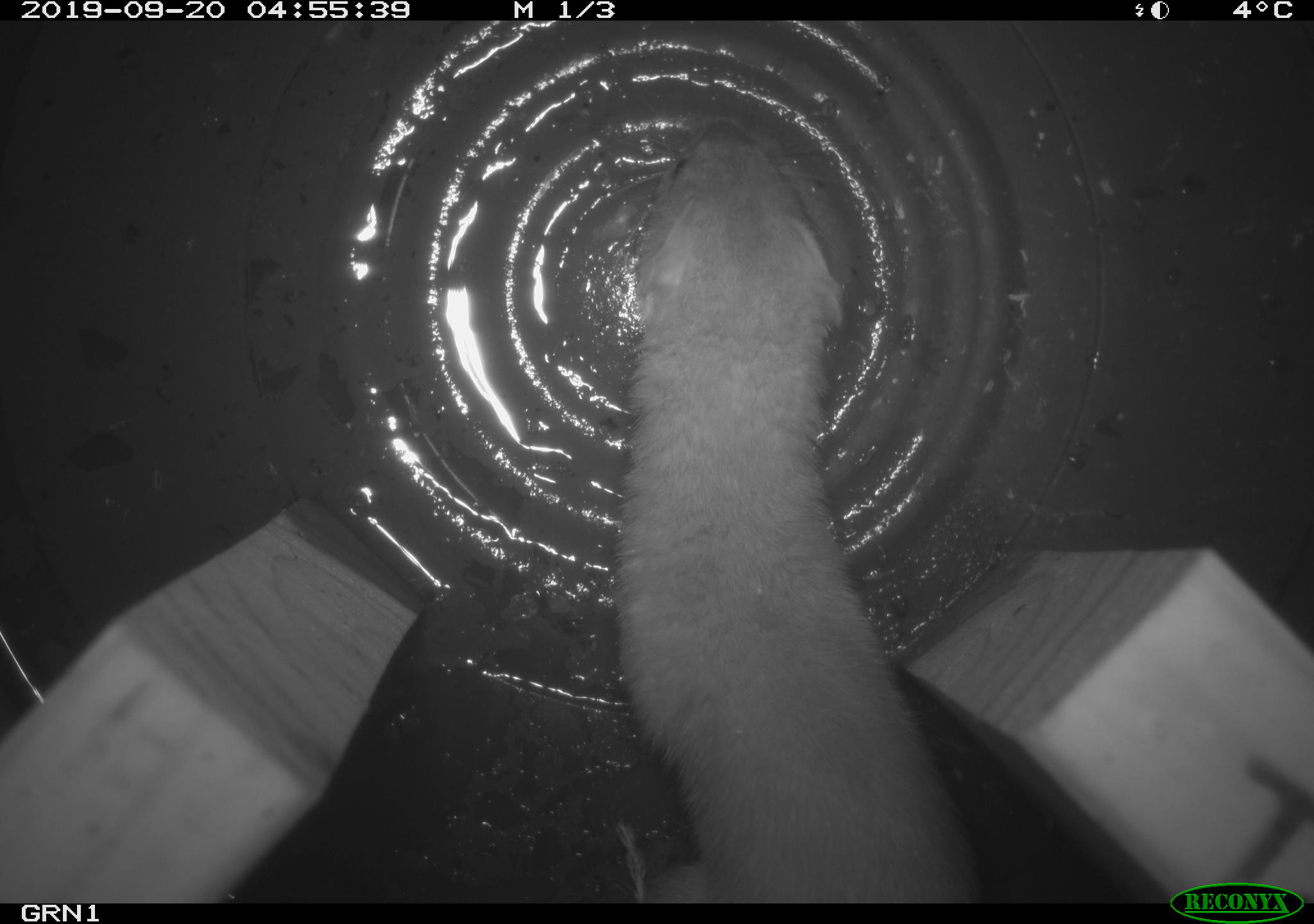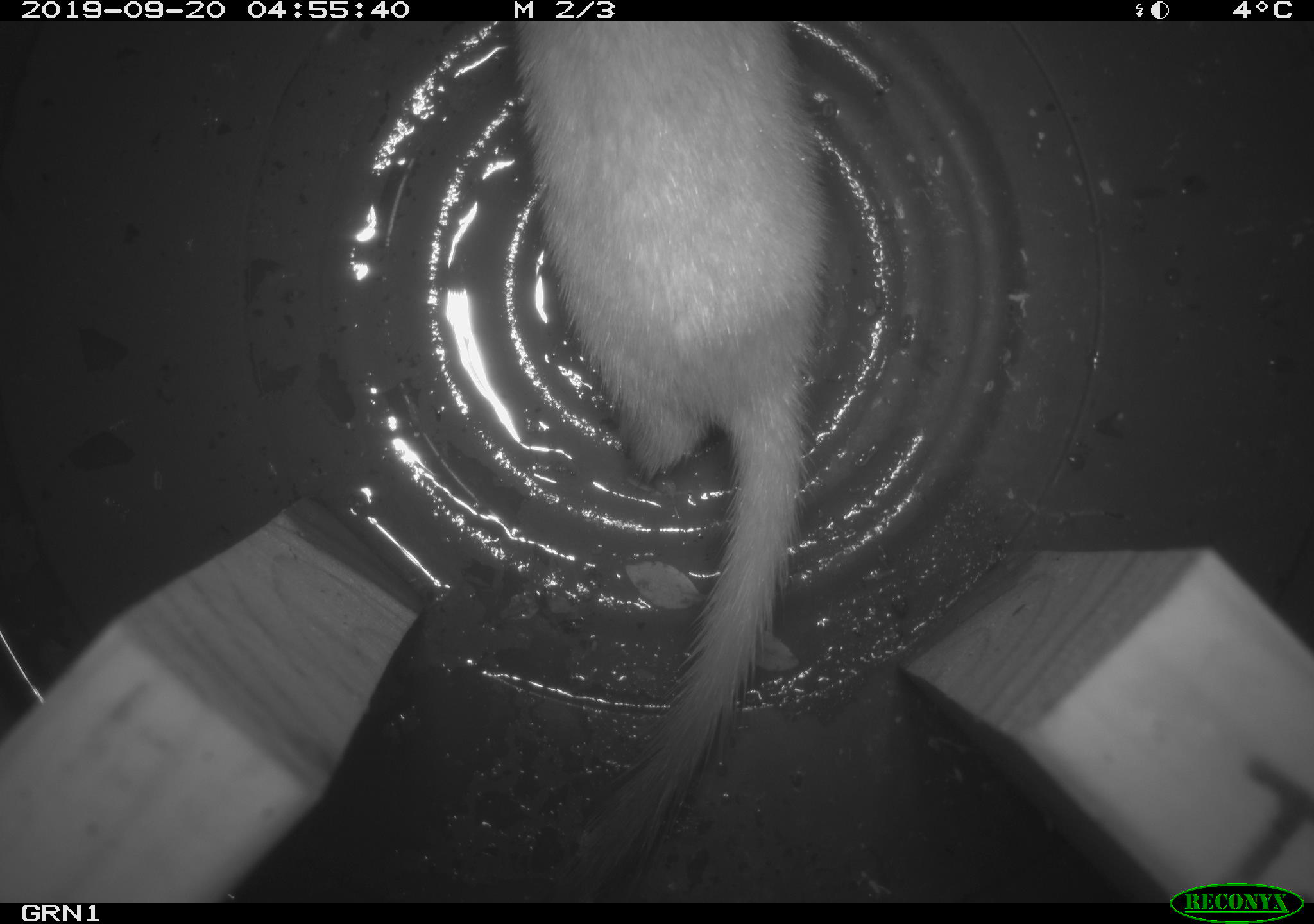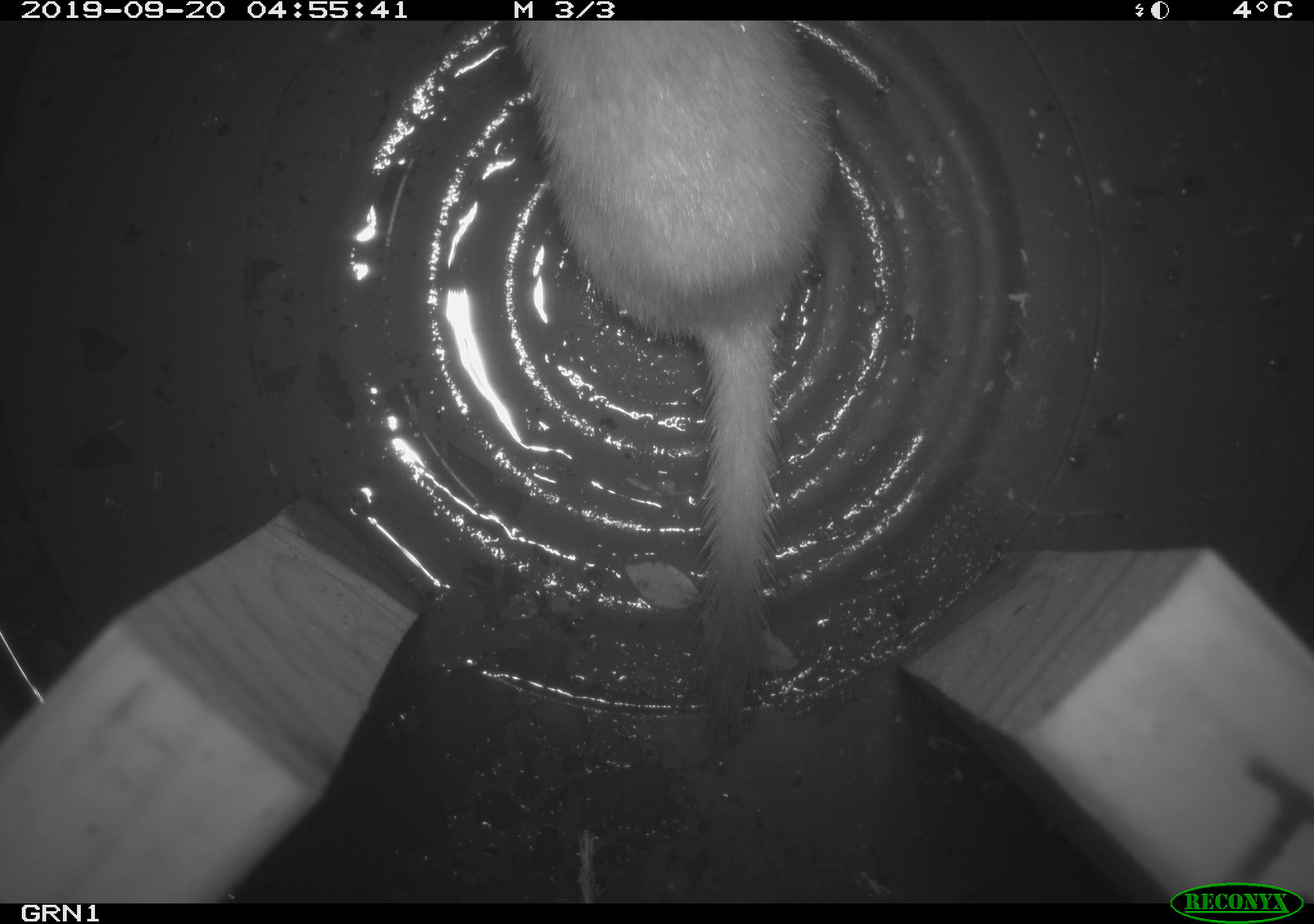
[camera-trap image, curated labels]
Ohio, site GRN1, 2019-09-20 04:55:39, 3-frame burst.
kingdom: Animalia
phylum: Chordata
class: Mammalia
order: Carnivora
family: Mustelidae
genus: Neogale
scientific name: Neogale frenata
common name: long-tailed weasel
Long-tailed weasel (Neogale frenata).